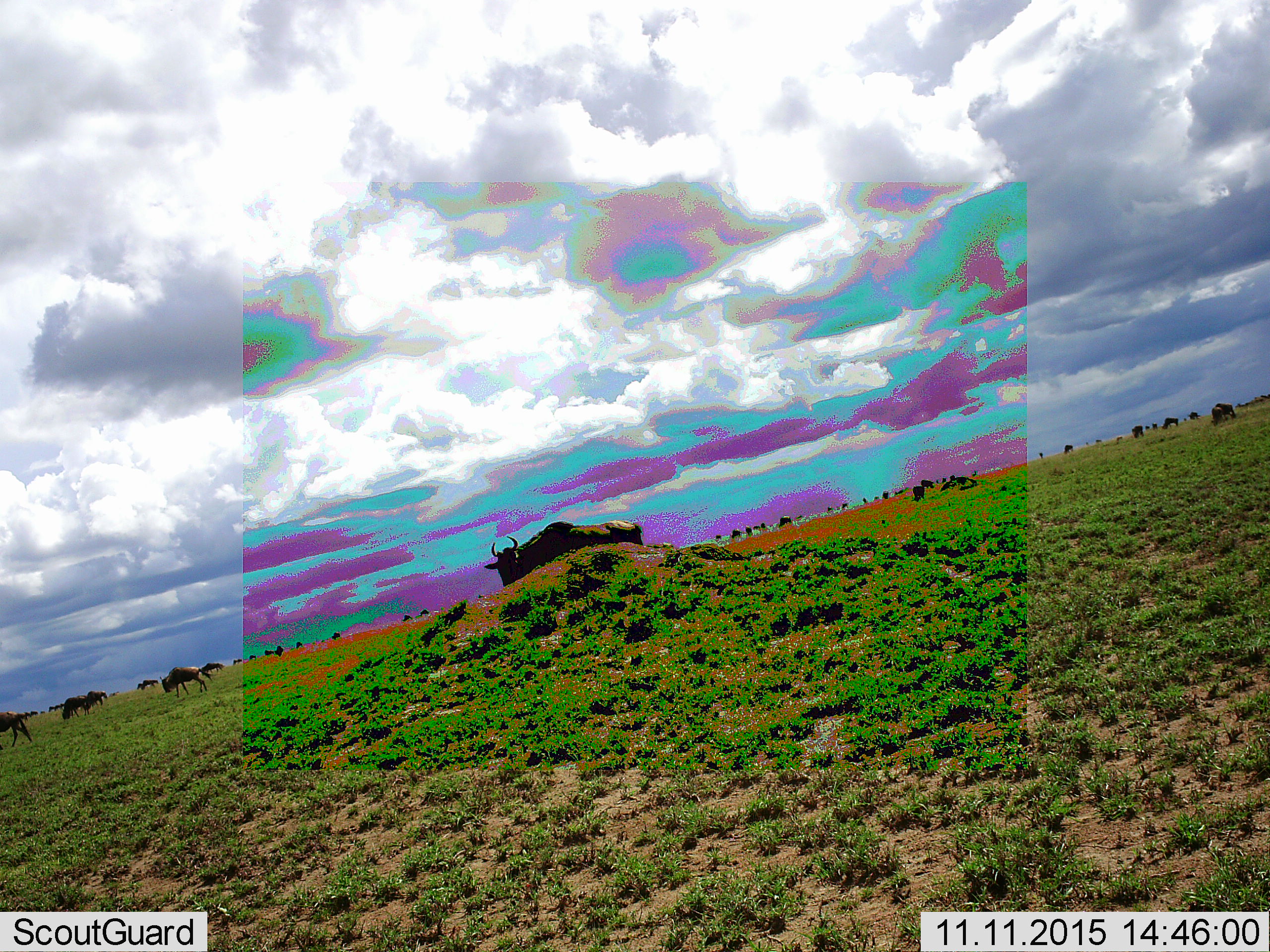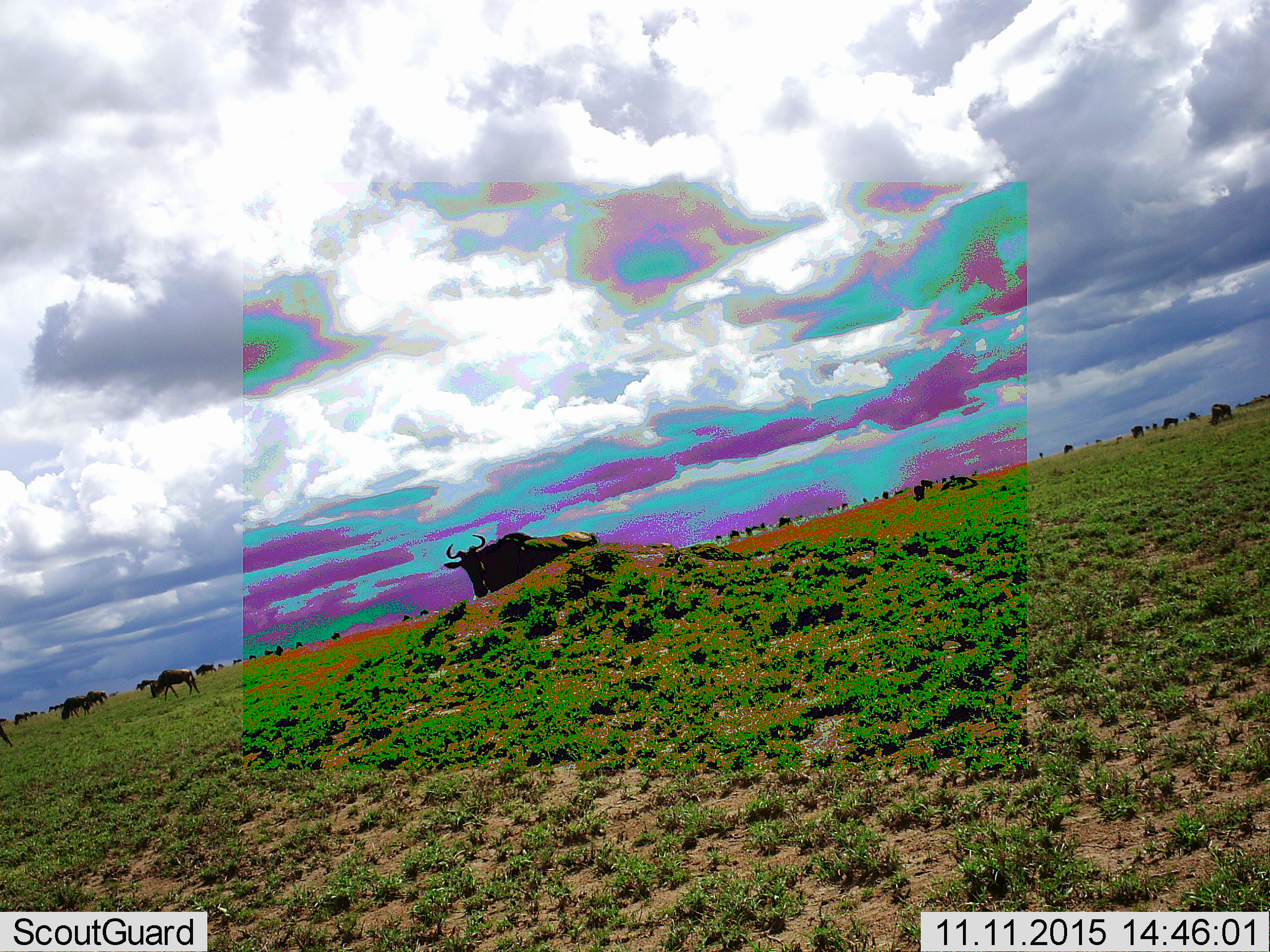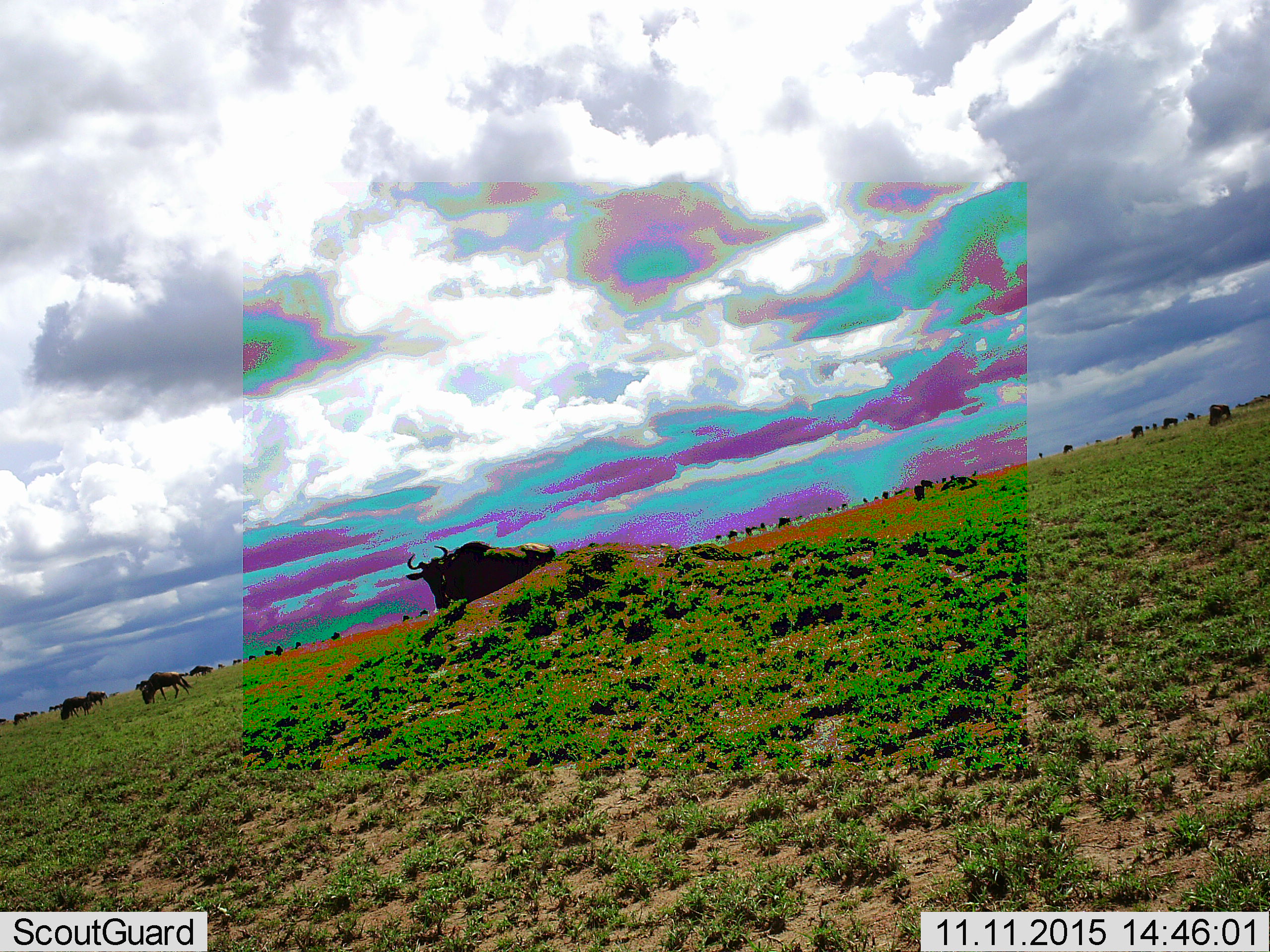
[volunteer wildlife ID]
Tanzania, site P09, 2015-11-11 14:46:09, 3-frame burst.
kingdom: Animalia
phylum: Chordata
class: Mammalia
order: Artiodactyla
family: Bovidae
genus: Connochaetes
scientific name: Connochaetes taurinus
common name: blue wildebeest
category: wildebeest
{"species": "wildebeest (blue wildebeest) (Connochaetes taurinus)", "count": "11-50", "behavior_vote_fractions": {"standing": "62%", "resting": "0%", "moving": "75%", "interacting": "0%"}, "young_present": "0%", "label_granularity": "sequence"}